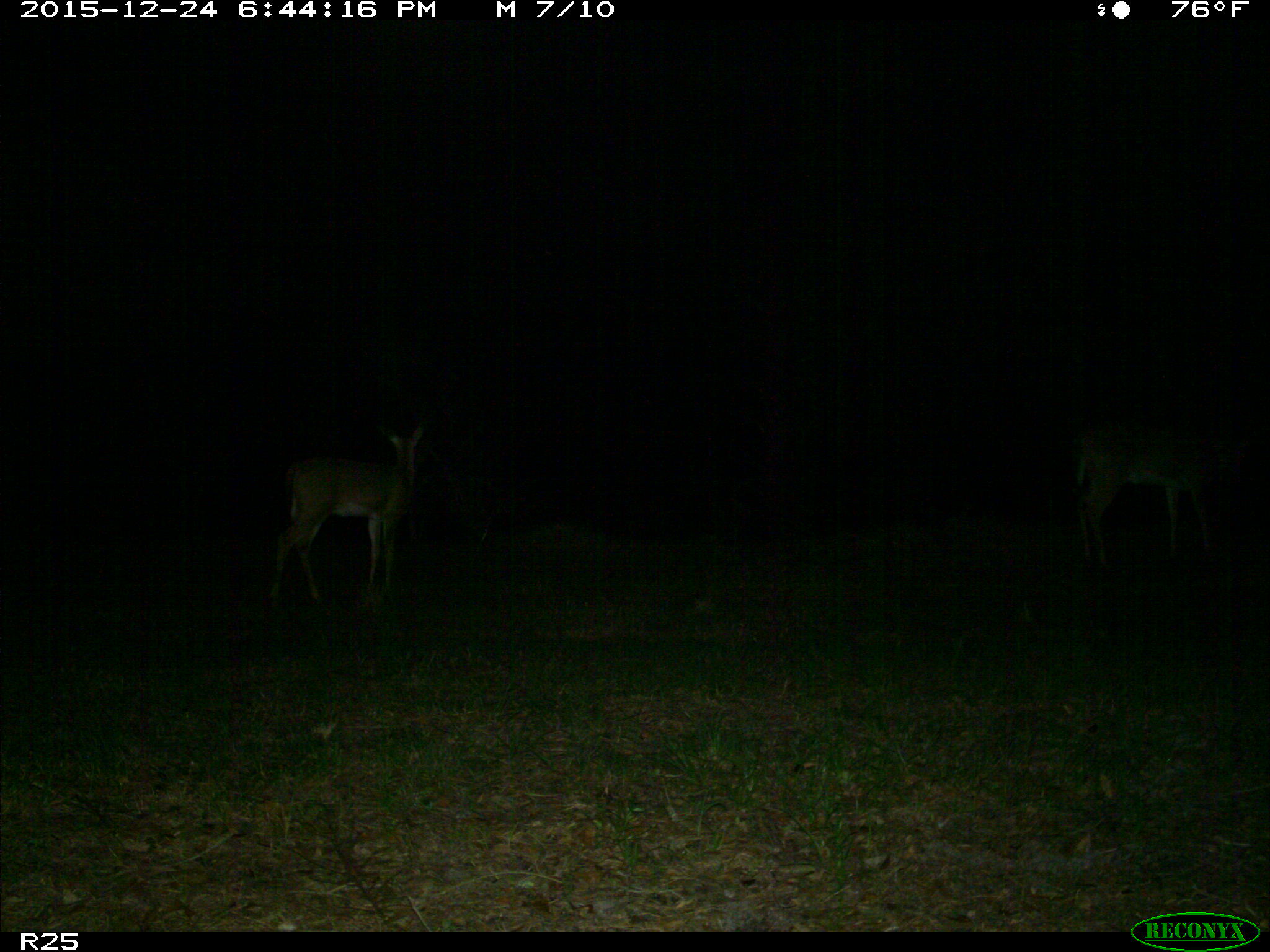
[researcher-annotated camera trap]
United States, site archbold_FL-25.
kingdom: Animalia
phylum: Chordata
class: Mammalia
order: Artiodactyla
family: Cervidae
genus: Odocoileus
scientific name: Odocoileus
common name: deer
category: unidentified deer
Unidentified deer (deer) (Odocoileus).